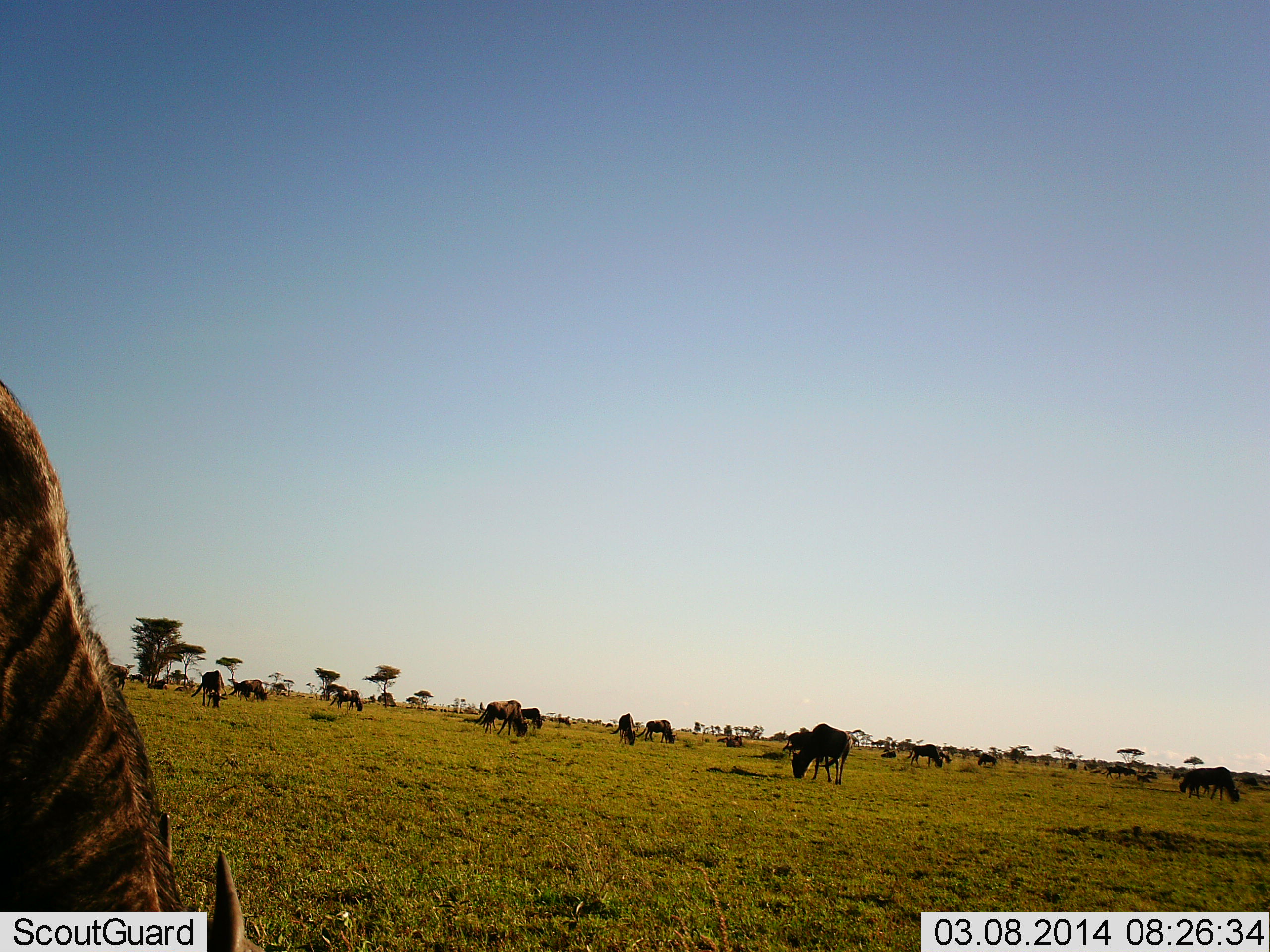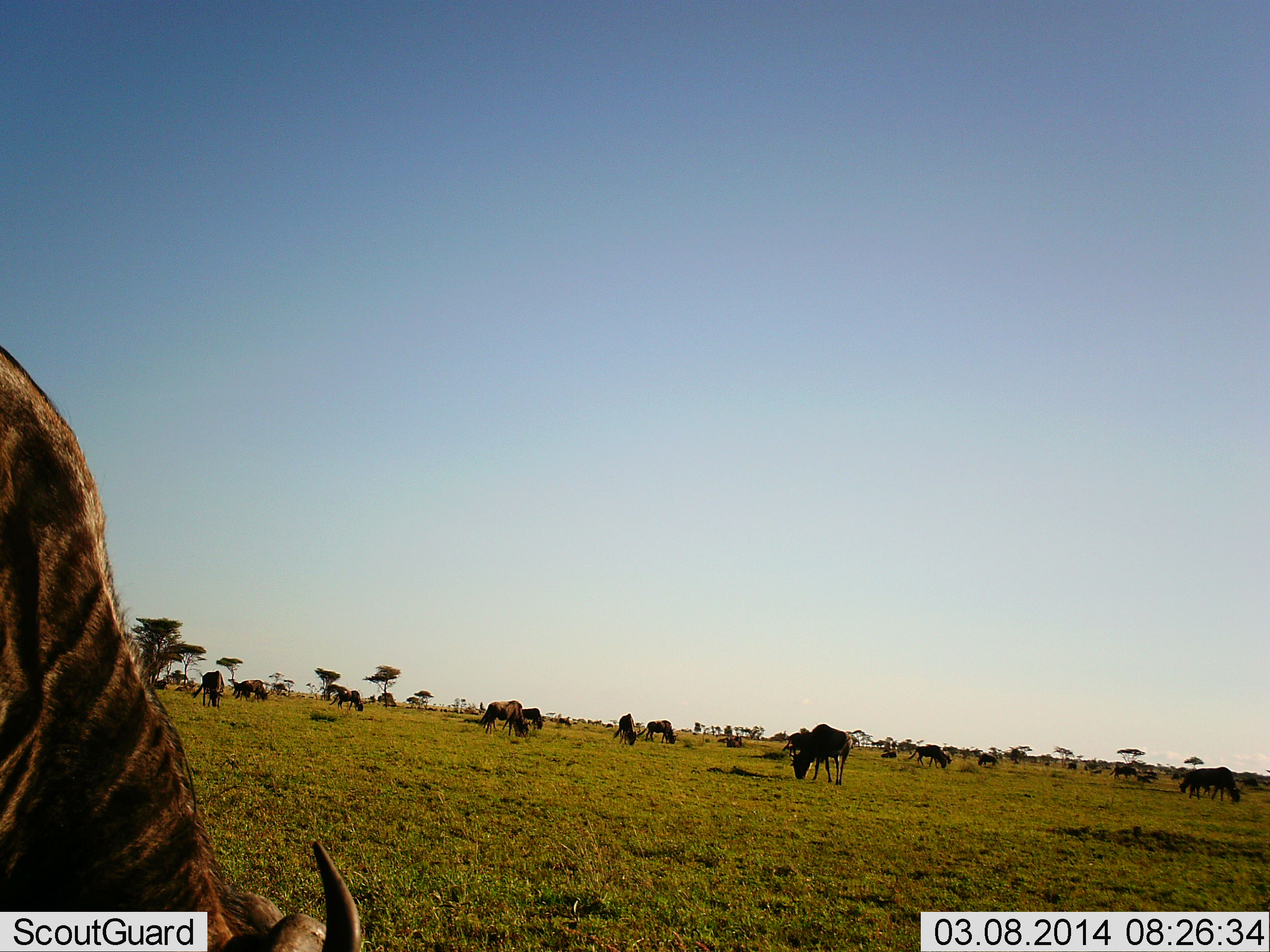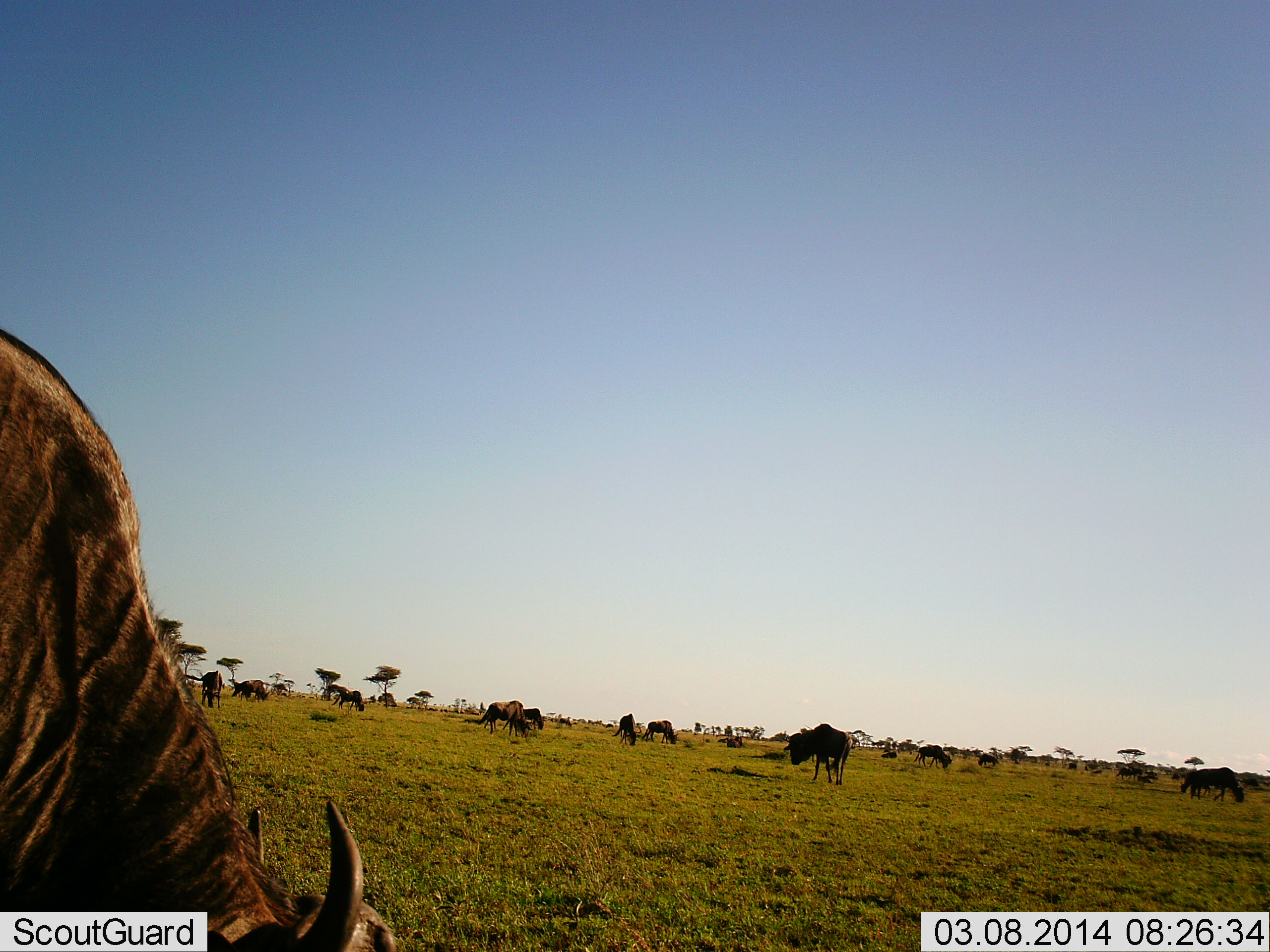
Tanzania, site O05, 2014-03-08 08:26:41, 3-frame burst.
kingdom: Animalia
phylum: Chordata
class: Mammalia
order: Artiodactyla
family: Bovidae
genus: Connochaetes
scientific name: Connochaetes taurinus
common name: blue wildebeest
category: wildebeest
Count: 11-50.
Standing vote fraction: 33%.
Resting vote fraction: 4%.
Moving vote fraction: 38%.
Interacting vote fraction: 8%.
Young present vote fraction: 4%.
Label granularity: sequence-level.